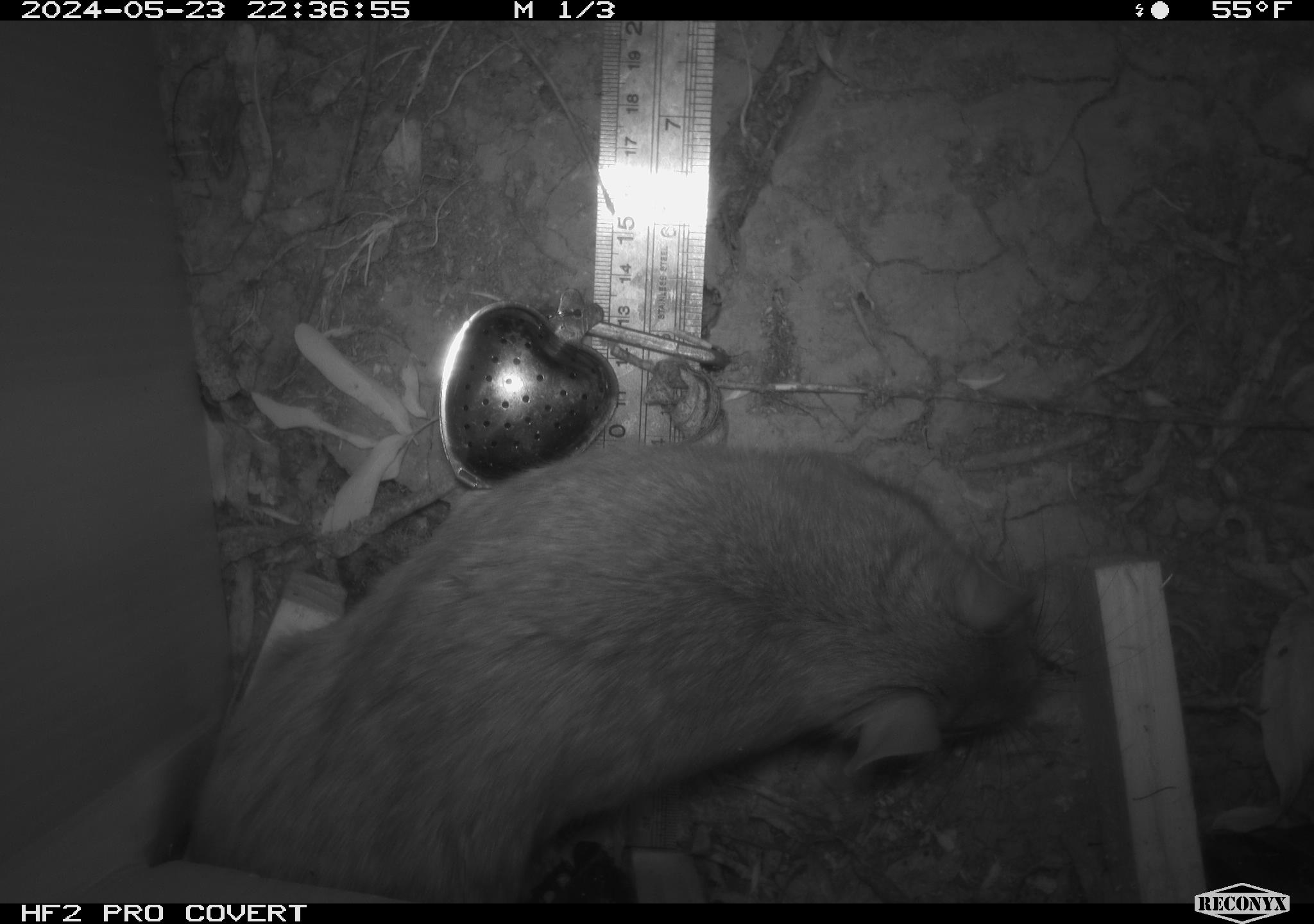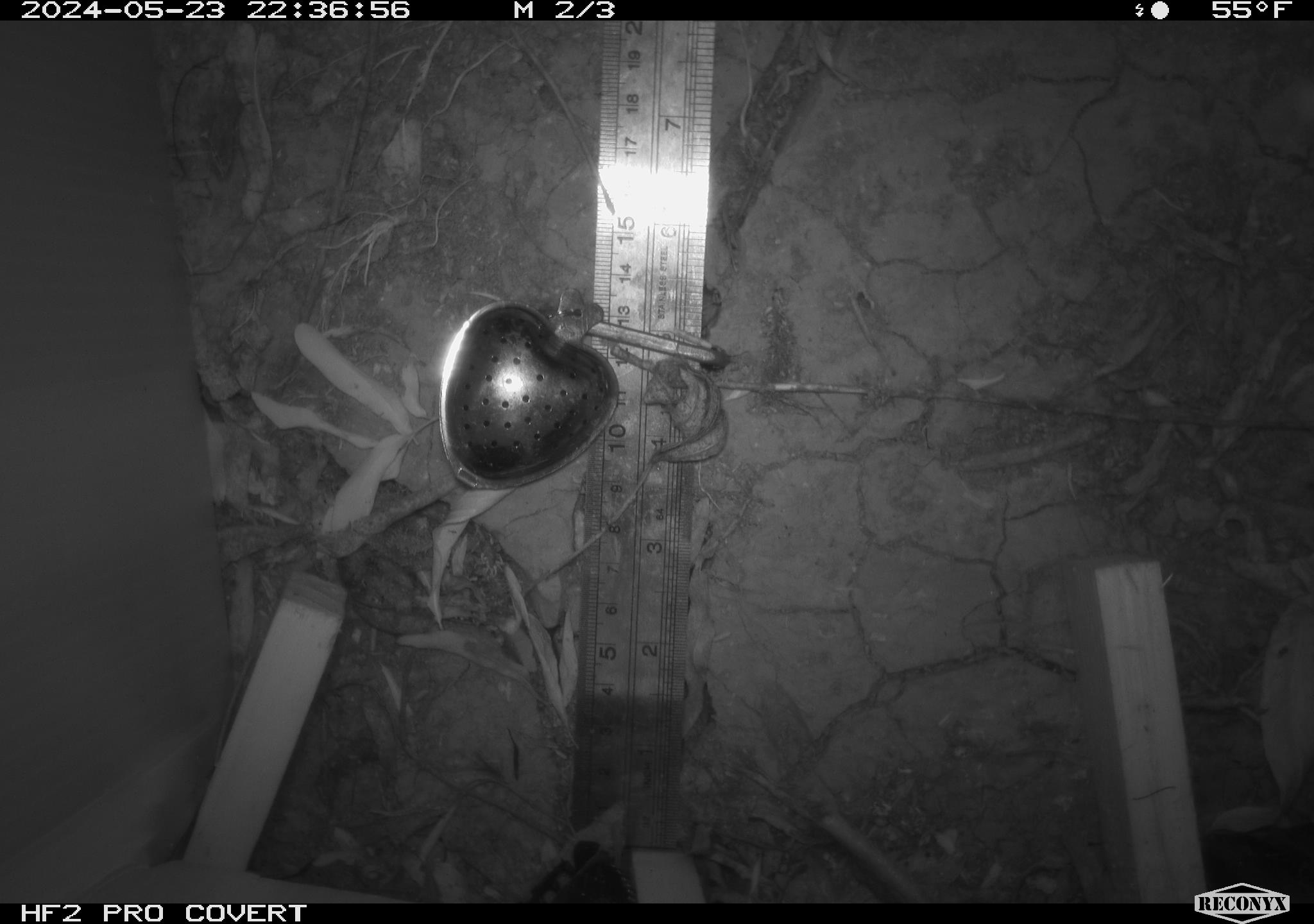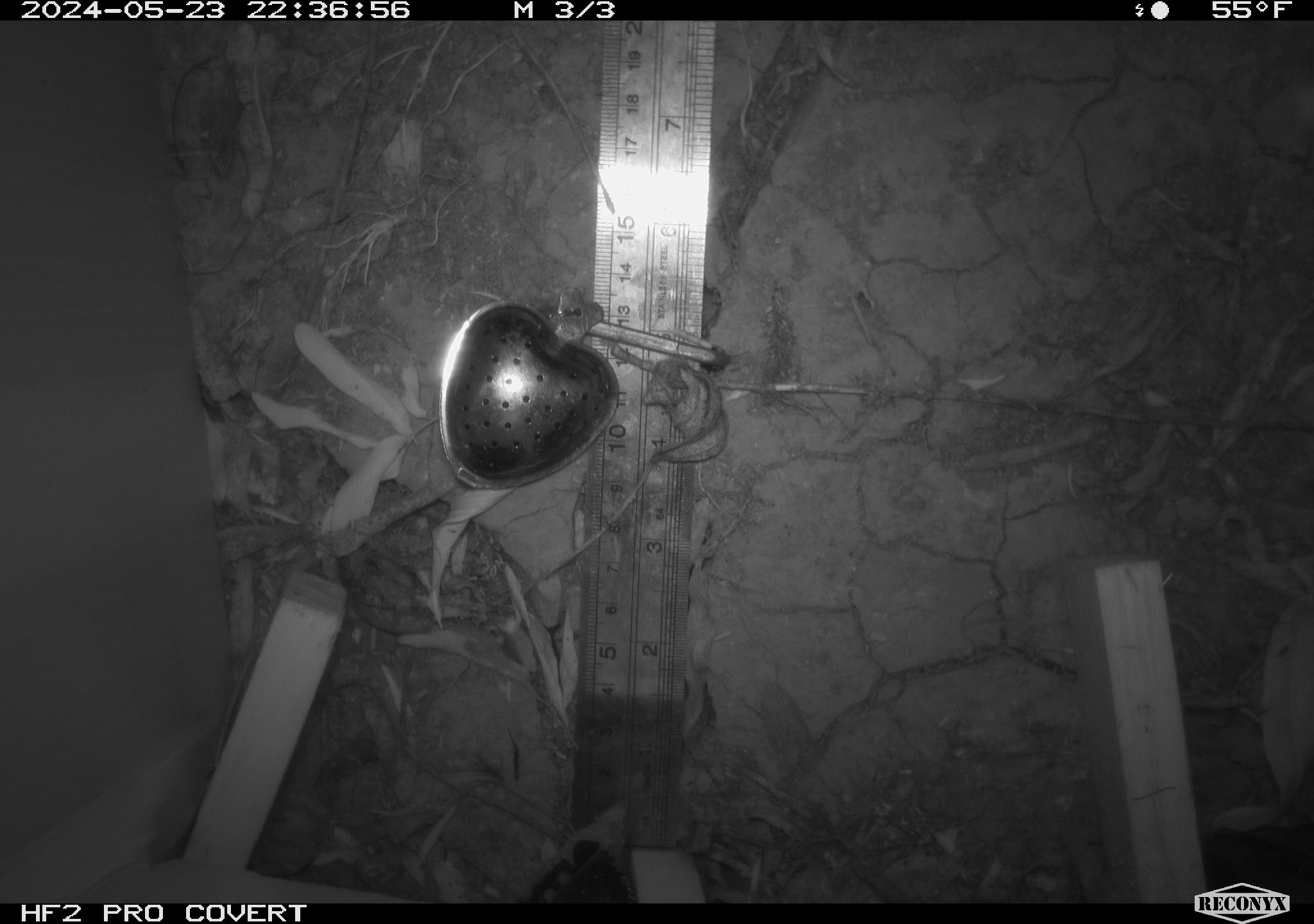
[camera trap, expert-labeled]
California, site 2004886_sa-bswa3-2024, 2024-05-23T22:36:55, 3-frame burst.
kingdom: Animalia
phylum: Chordata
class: Mammalia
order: Rodentia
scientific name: Rodentia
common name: woodrat or rat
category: woodrat or rat species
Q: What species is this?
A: Woodrat or rat species (woodrat or rat) (Rodentia).